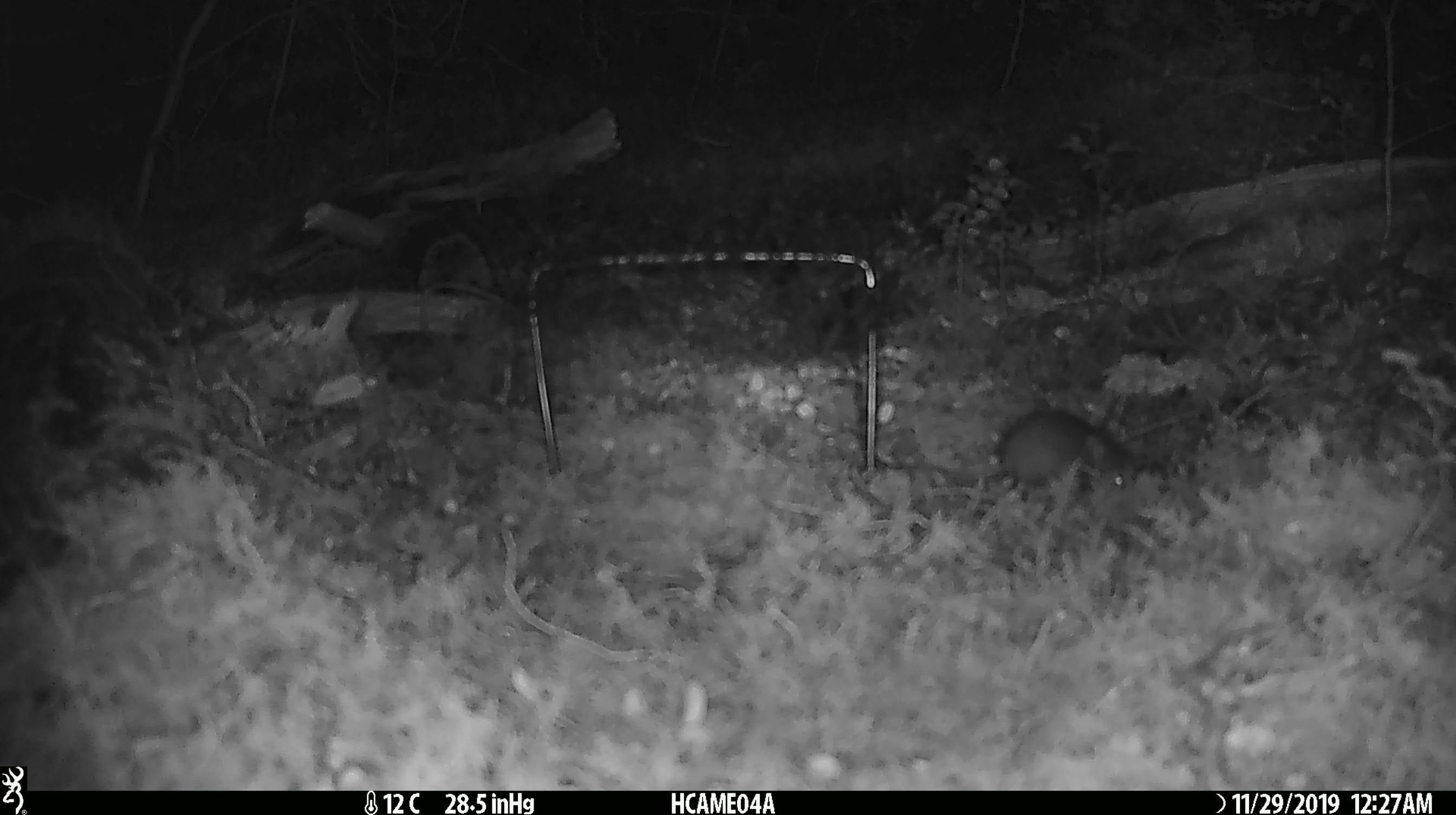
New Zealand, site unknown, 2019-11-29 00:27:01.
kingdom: Animalia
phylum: Chordata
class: Mammalia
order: Rodentia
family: Muridae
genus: Mus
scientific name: Mus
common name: mouse